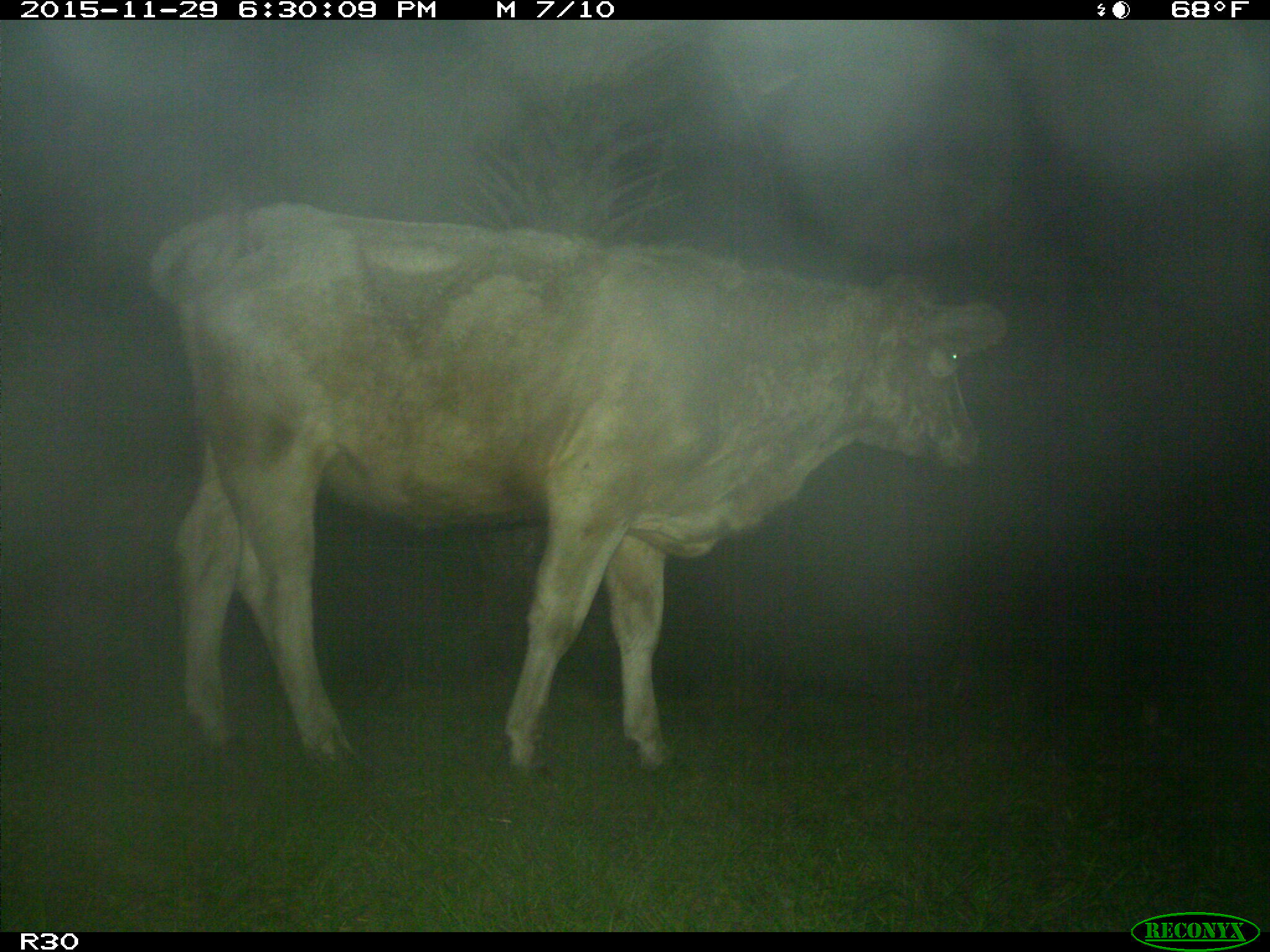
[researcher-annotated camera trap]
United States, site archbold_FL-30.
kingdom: Animalia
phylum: Chordata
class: Mammalia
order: Artiodactyla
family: Bovidae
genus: Bos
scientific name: Bos taurus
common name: domestic cow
Bos taurus (domestic cow).